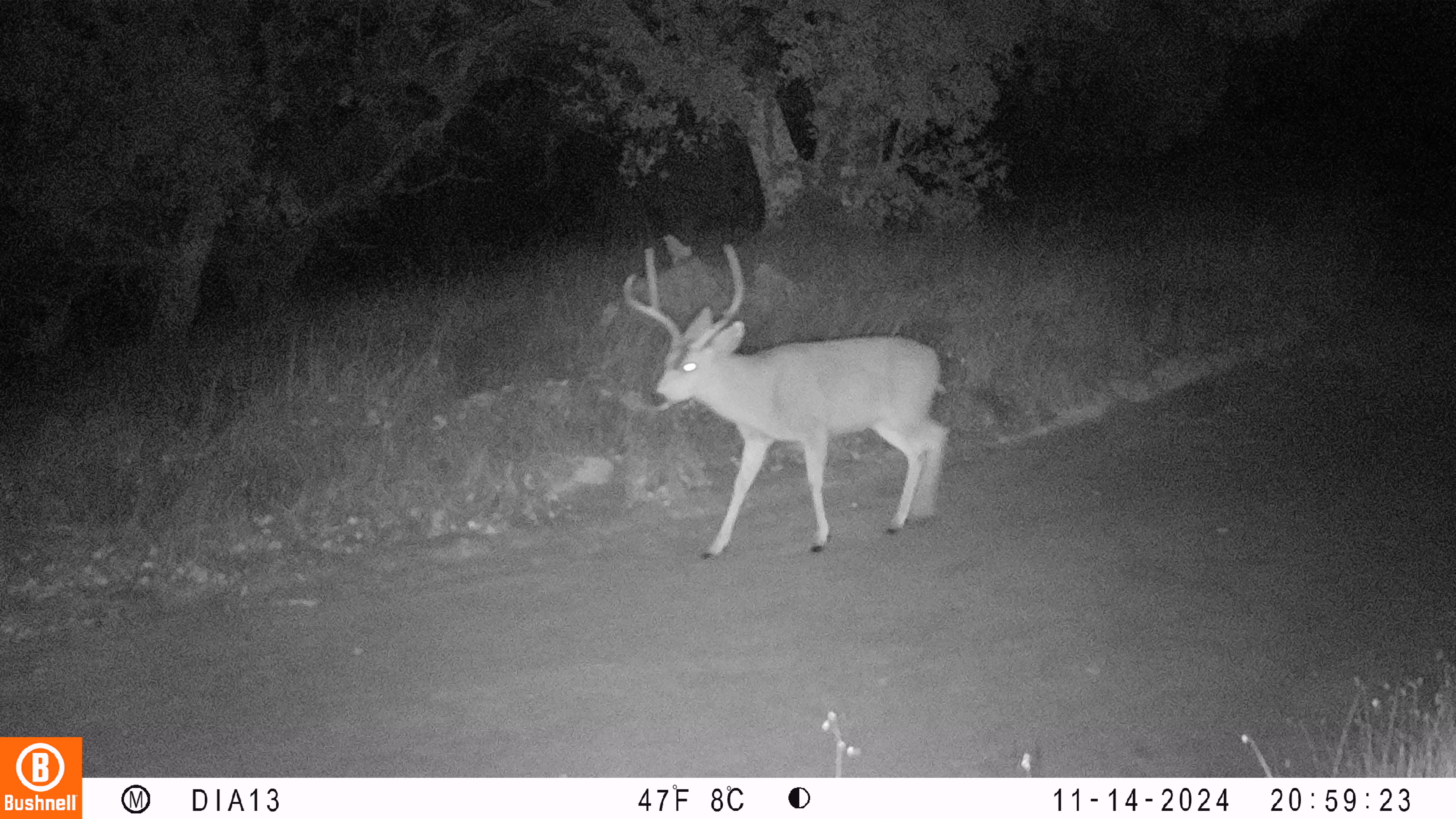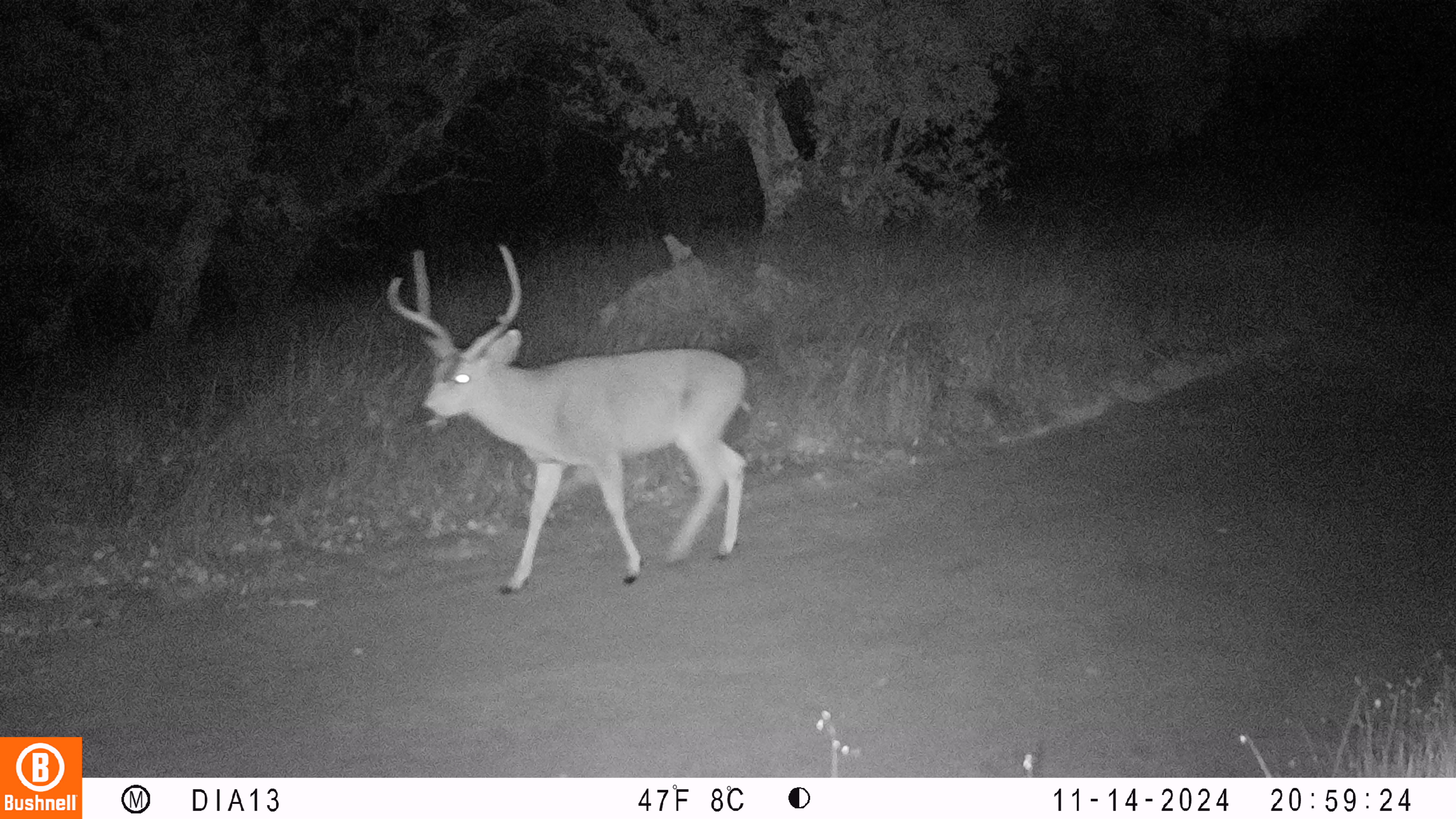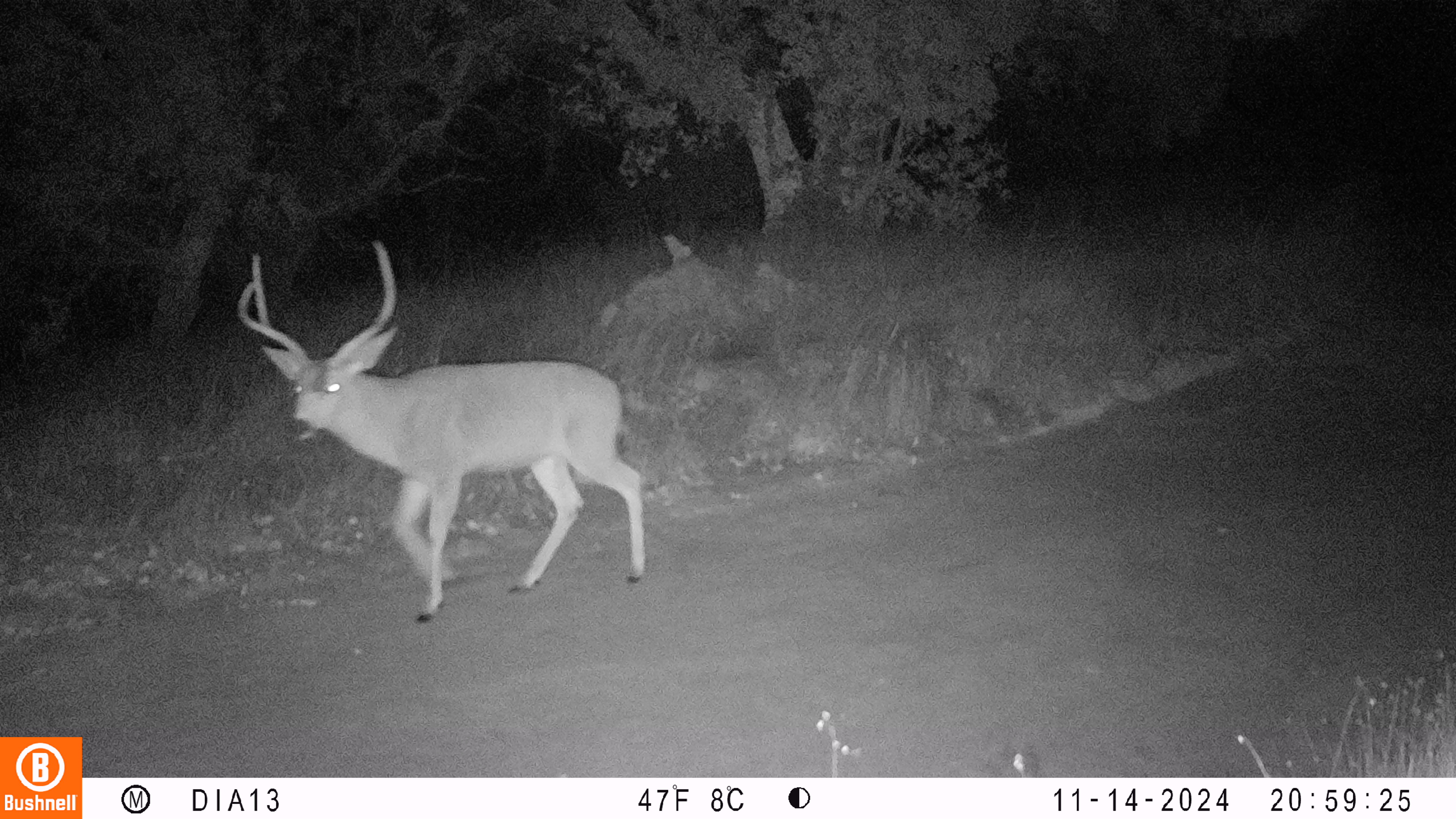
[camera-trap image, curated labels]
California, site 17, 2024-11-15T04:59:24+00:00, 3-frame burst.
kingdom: Animalia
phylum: Chordata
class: Mammalia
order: Artiodactyla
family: Cervidae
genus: Odocoileus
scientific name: Odocoileus hemionus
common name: mule deer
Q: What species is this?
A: Mule deer (Odocoileus hemionus).